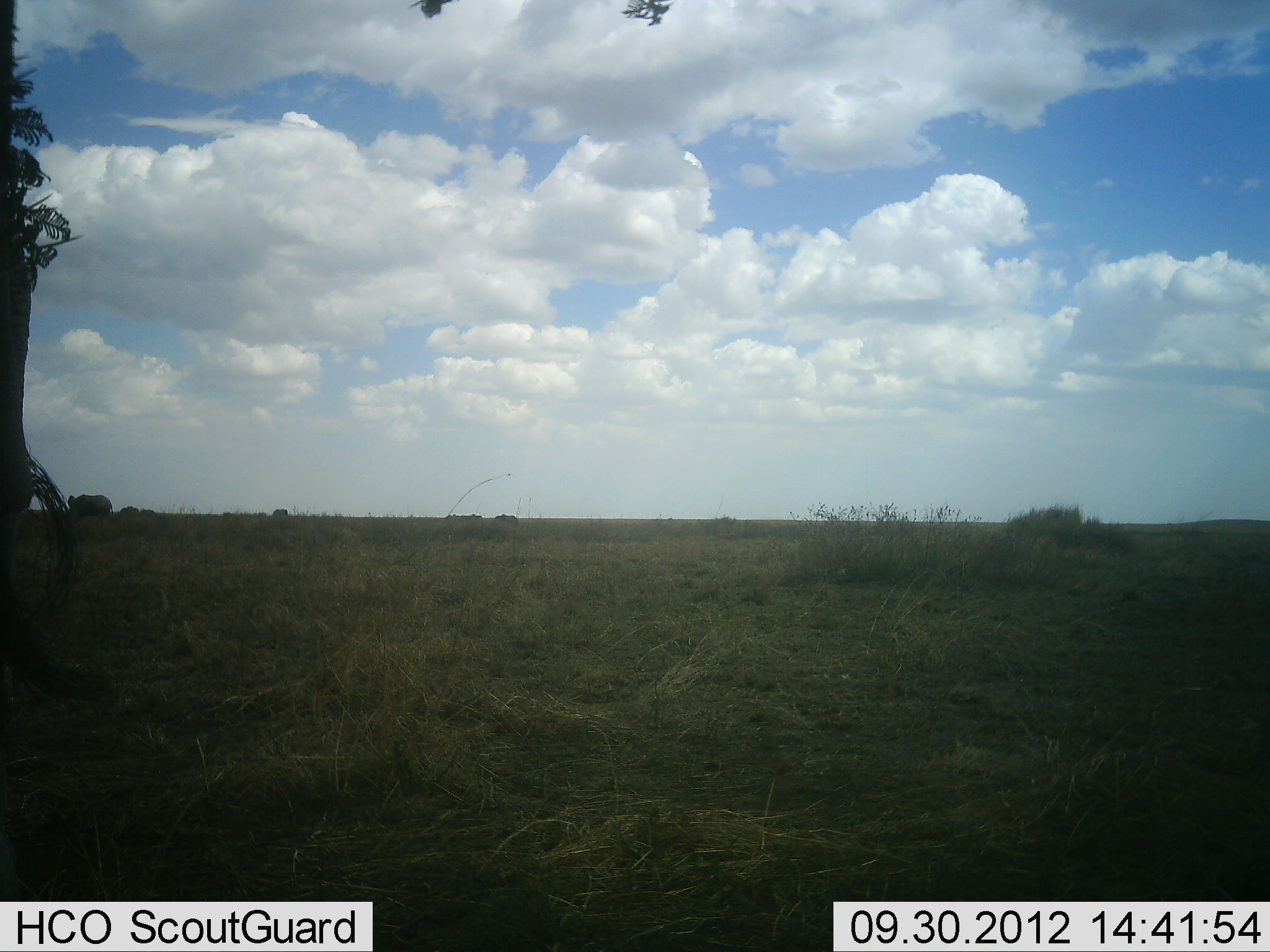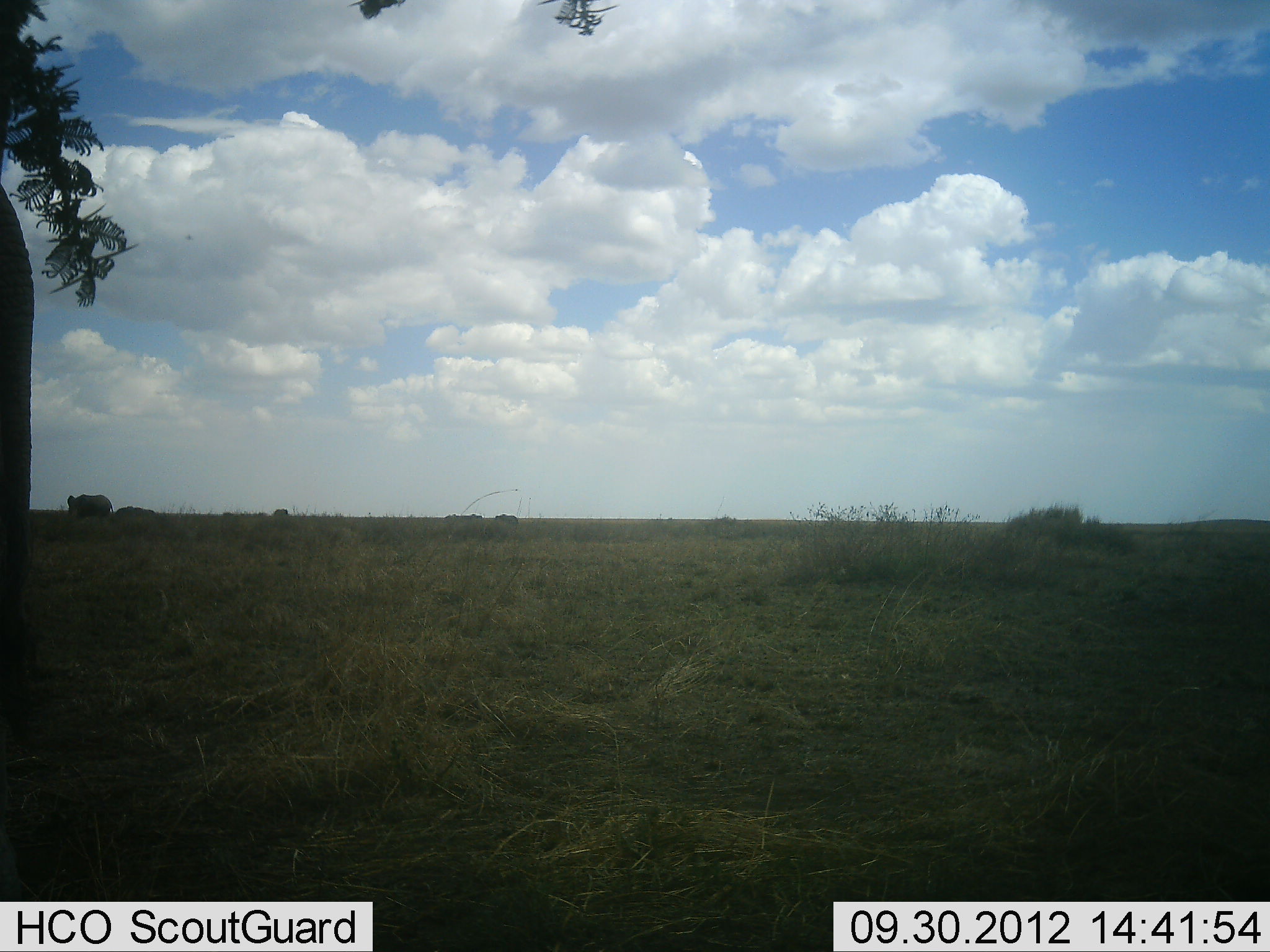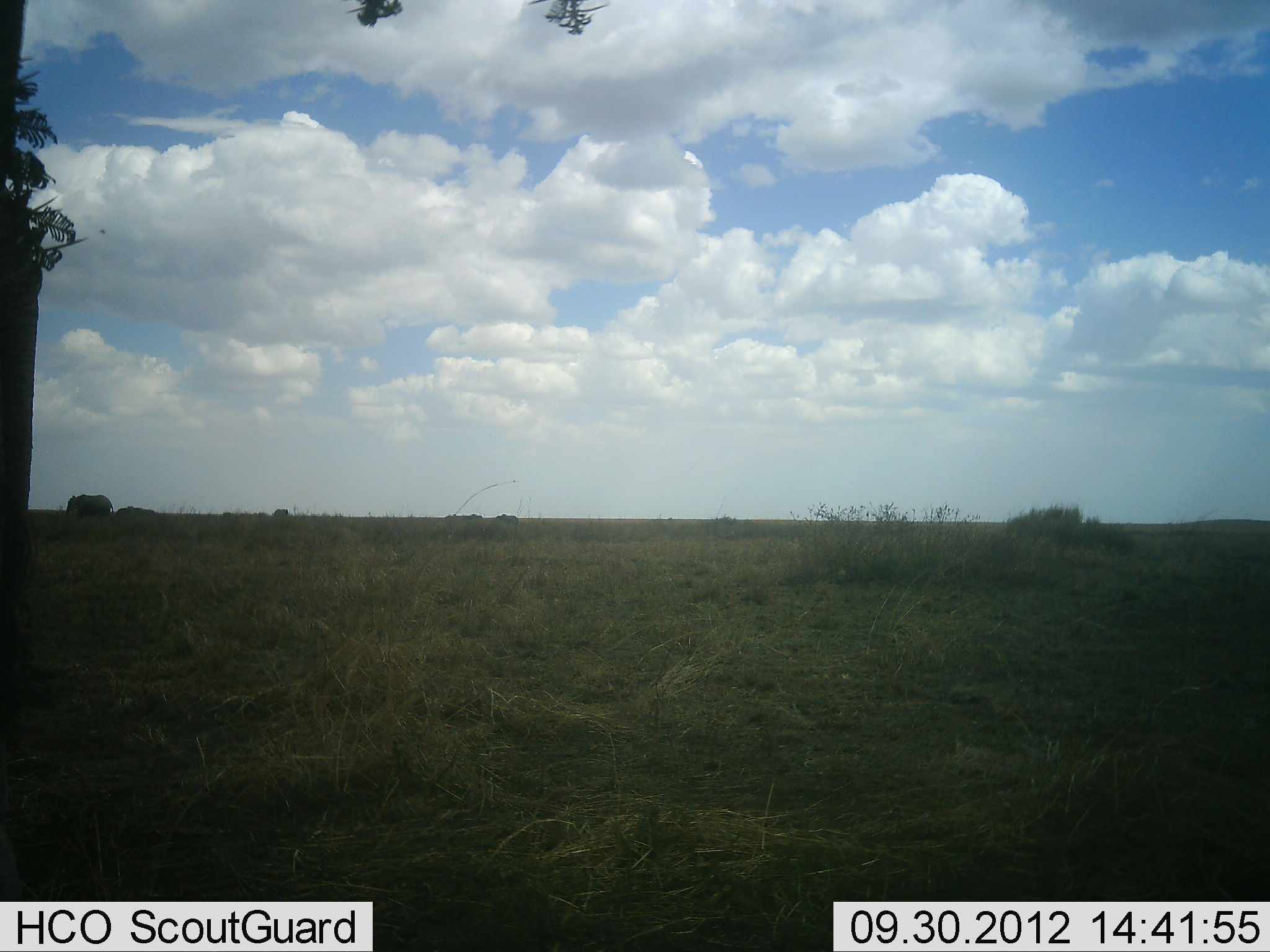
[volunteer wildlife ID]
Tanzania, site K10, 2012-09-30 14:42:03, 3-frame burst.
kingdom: Animalia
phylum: Chordata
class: Mammalia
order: Proboscidea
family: Elephantidae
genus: Loxodonta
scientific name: Loxodonta africana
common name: african bush elephant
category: elephant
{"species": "elephant (african bush elephant) (Loxodonta africana)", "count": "2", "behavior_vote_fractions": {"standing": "67%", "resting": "0%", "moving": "8%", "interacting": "0%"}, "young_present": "0%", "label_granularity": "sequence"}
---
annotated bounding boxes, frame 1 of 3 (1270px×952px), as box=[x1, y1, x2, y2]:
animal: box=[0, 238, 109, 720]; box=[67, 494, 114, 517]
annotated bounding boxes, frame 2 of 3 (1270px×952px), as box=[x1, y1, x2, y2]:
animal: box=[0, 183, 43, 901]; box=[66, 494, 114, 516]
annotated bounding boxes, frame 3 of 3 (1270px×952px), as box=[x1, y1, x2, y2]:
animal: box=[0, 1, 49, 902]; box=[66, 493, 115, 524]